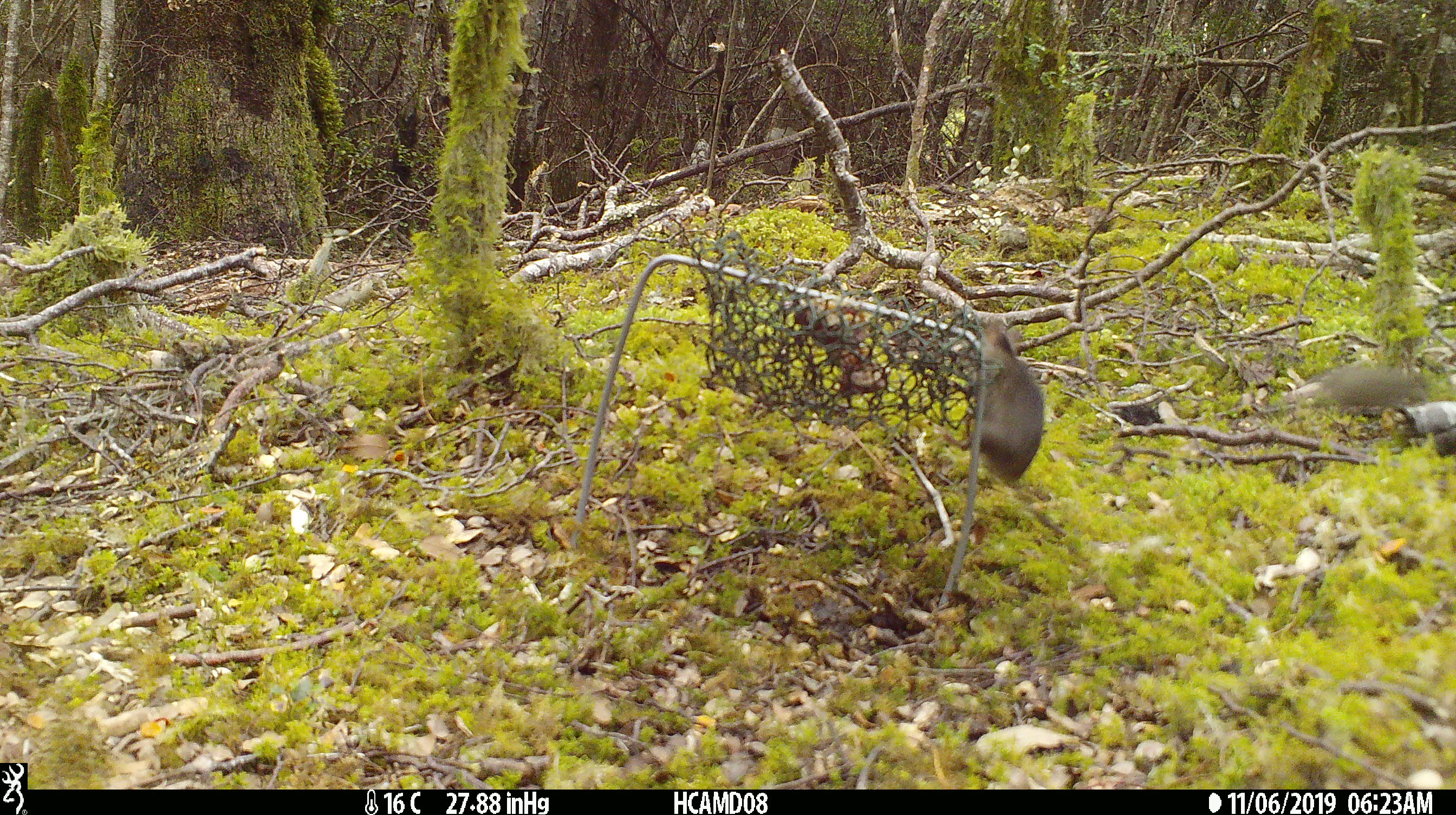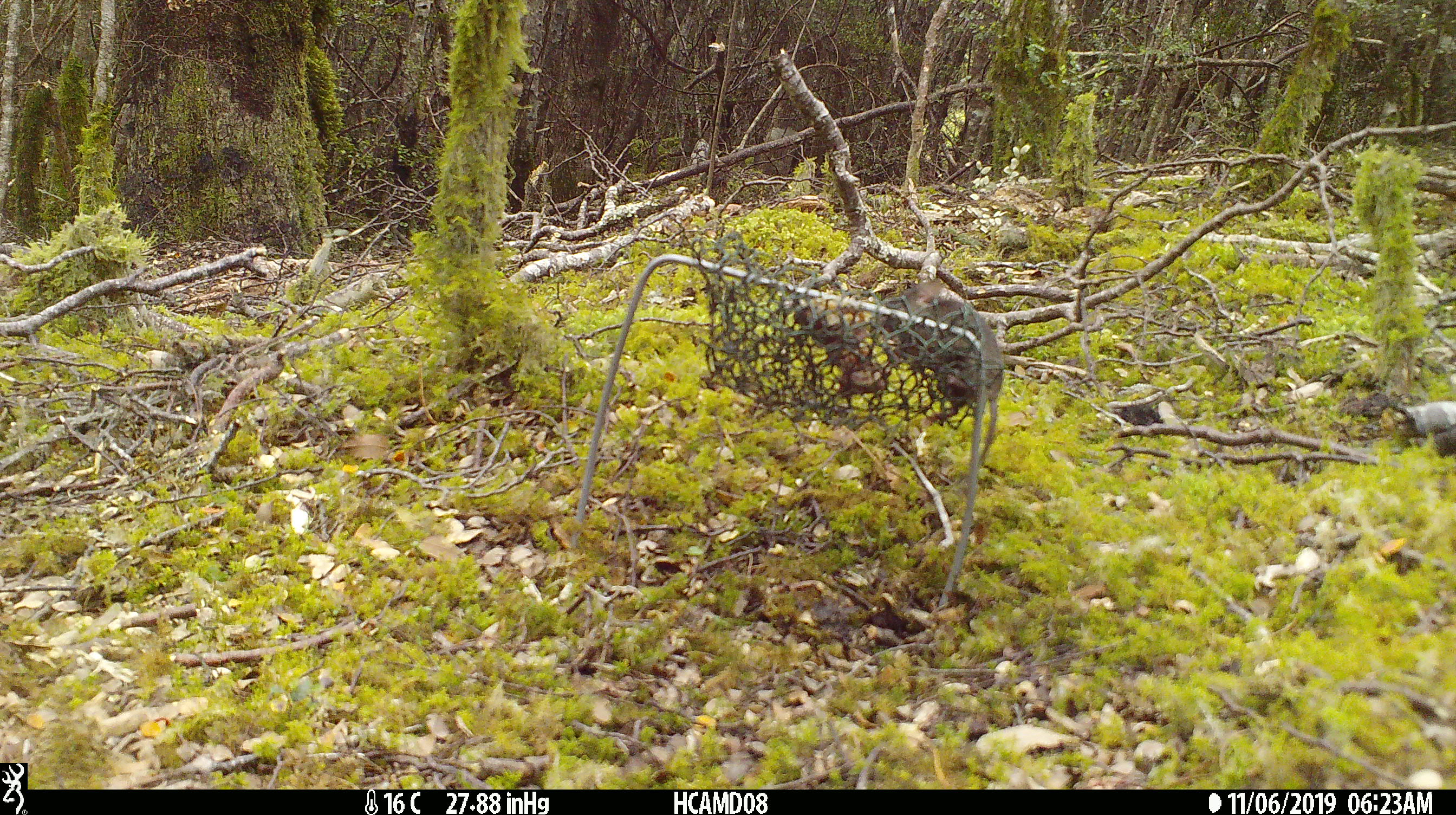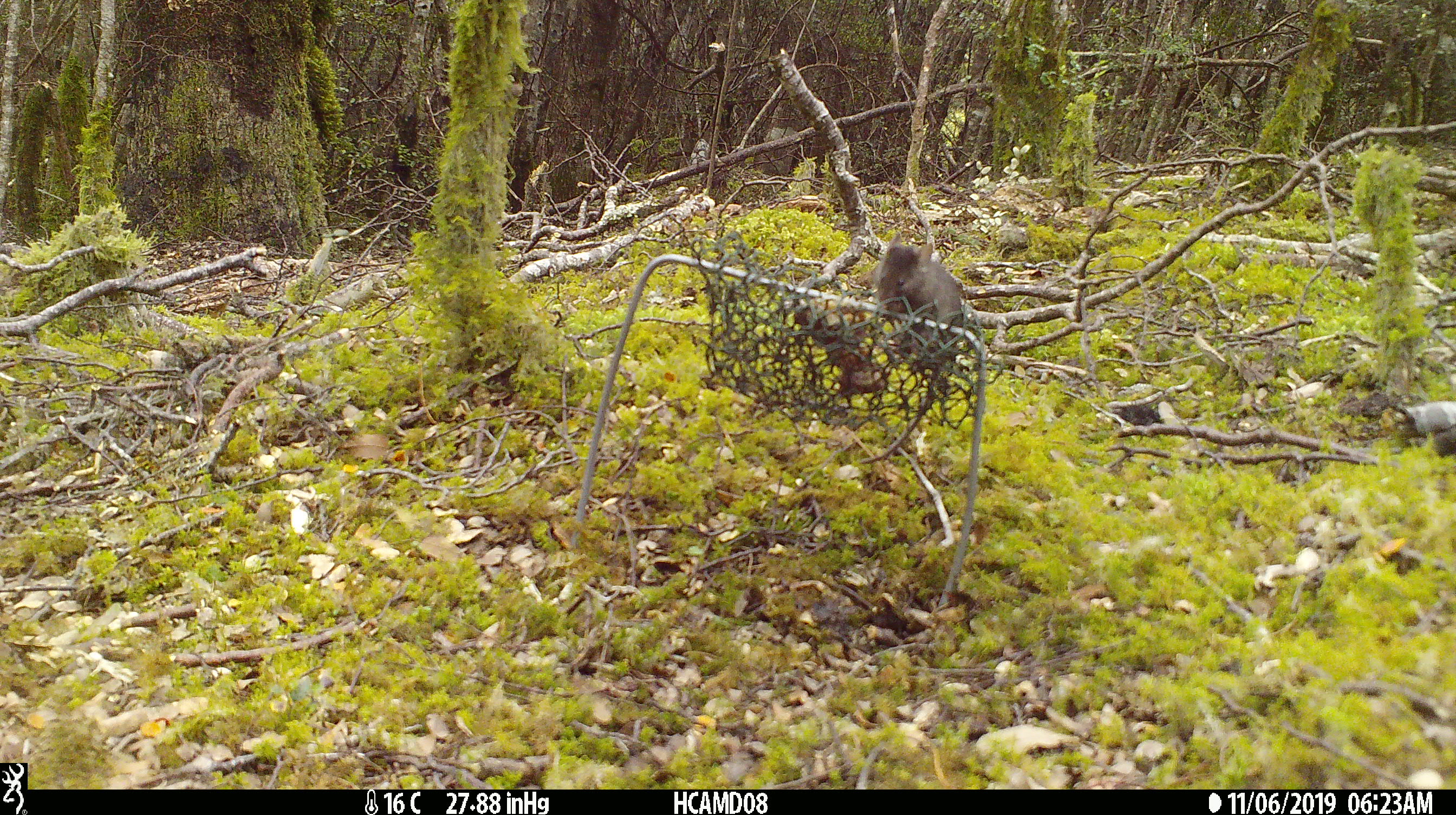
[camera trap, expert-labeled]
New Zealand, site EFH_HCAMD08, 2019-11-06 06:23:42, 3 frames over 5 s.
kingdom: Animalia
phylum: Chordata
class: Mammalia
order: Rodentia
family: Muridae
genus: Mus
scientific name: Mus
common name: mouse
Mouse (Mus).